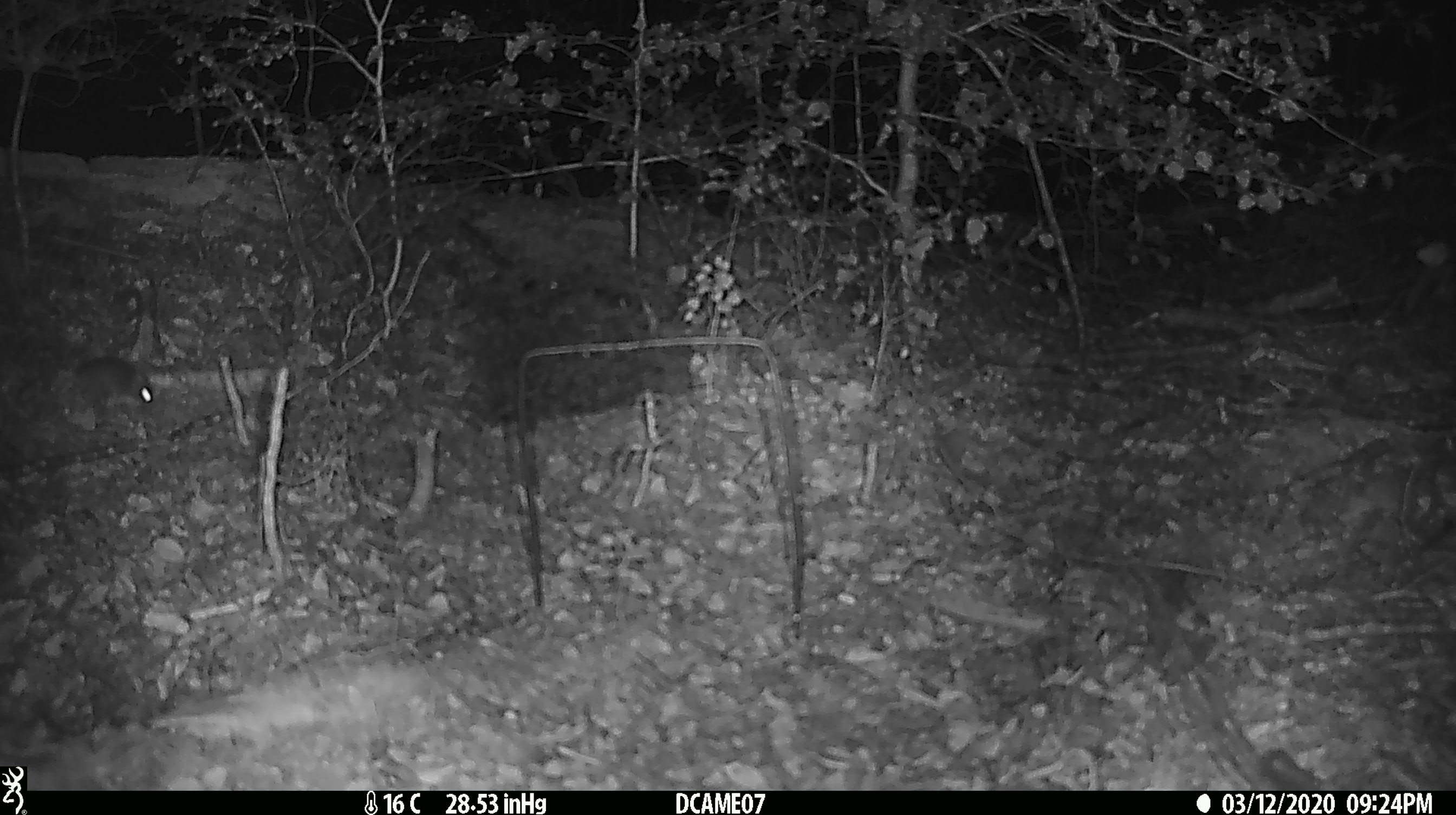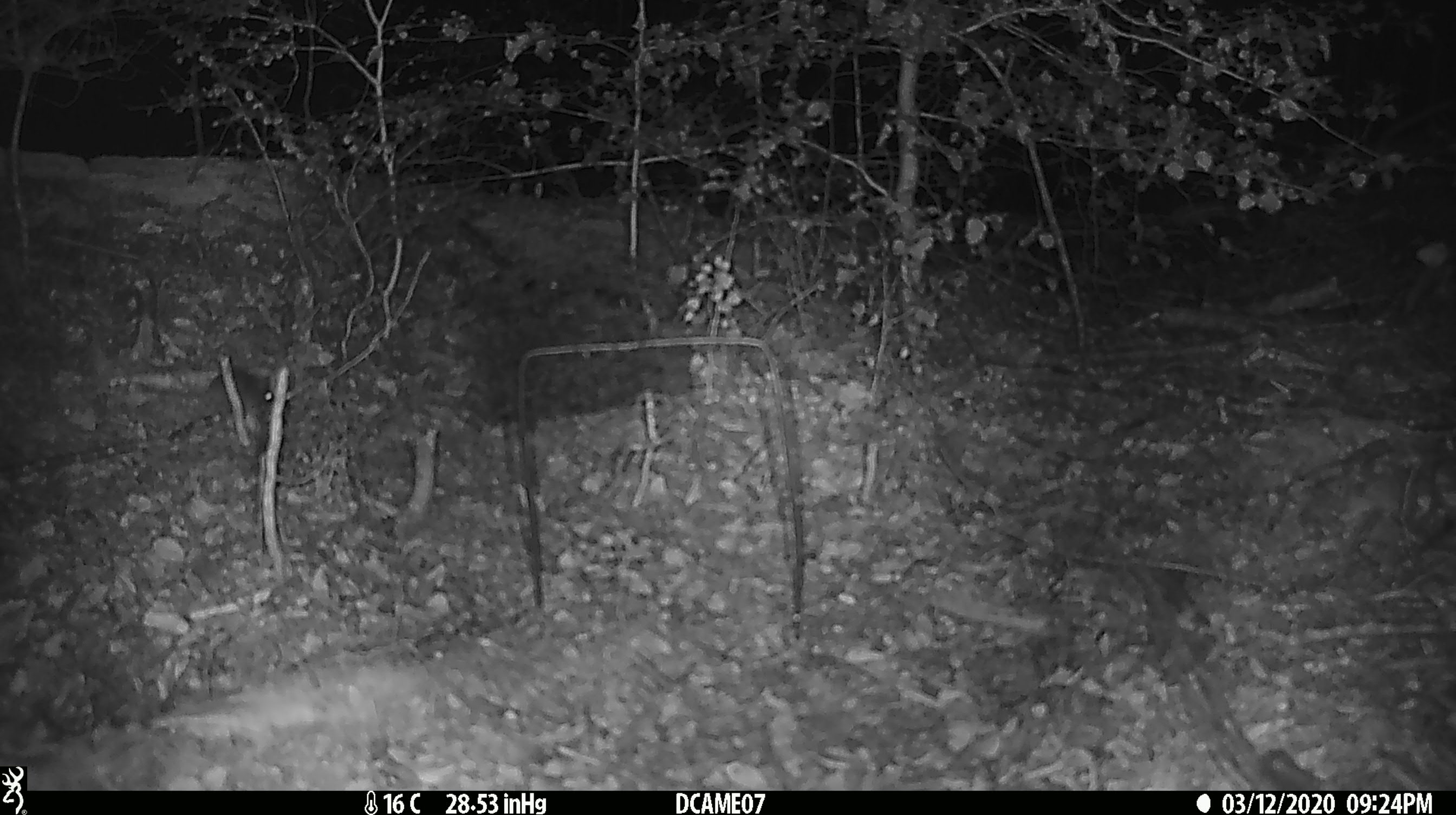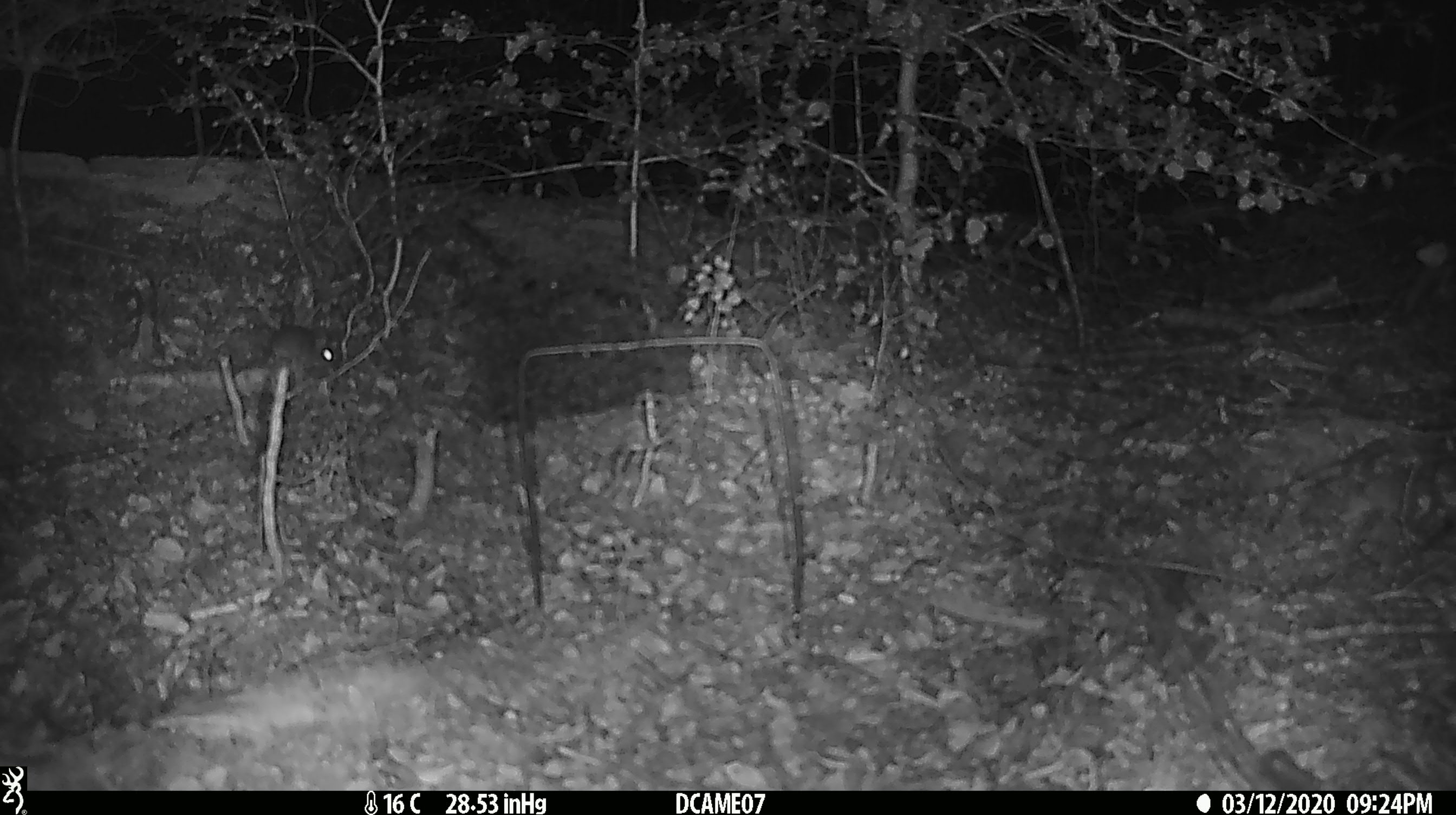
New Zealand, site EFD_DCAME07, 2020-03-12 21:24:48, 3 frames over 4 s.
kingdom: Animalia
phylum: Chordata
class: Mammalia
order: Rodentia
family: Muridae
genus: Mus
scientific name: Mus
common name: mouse